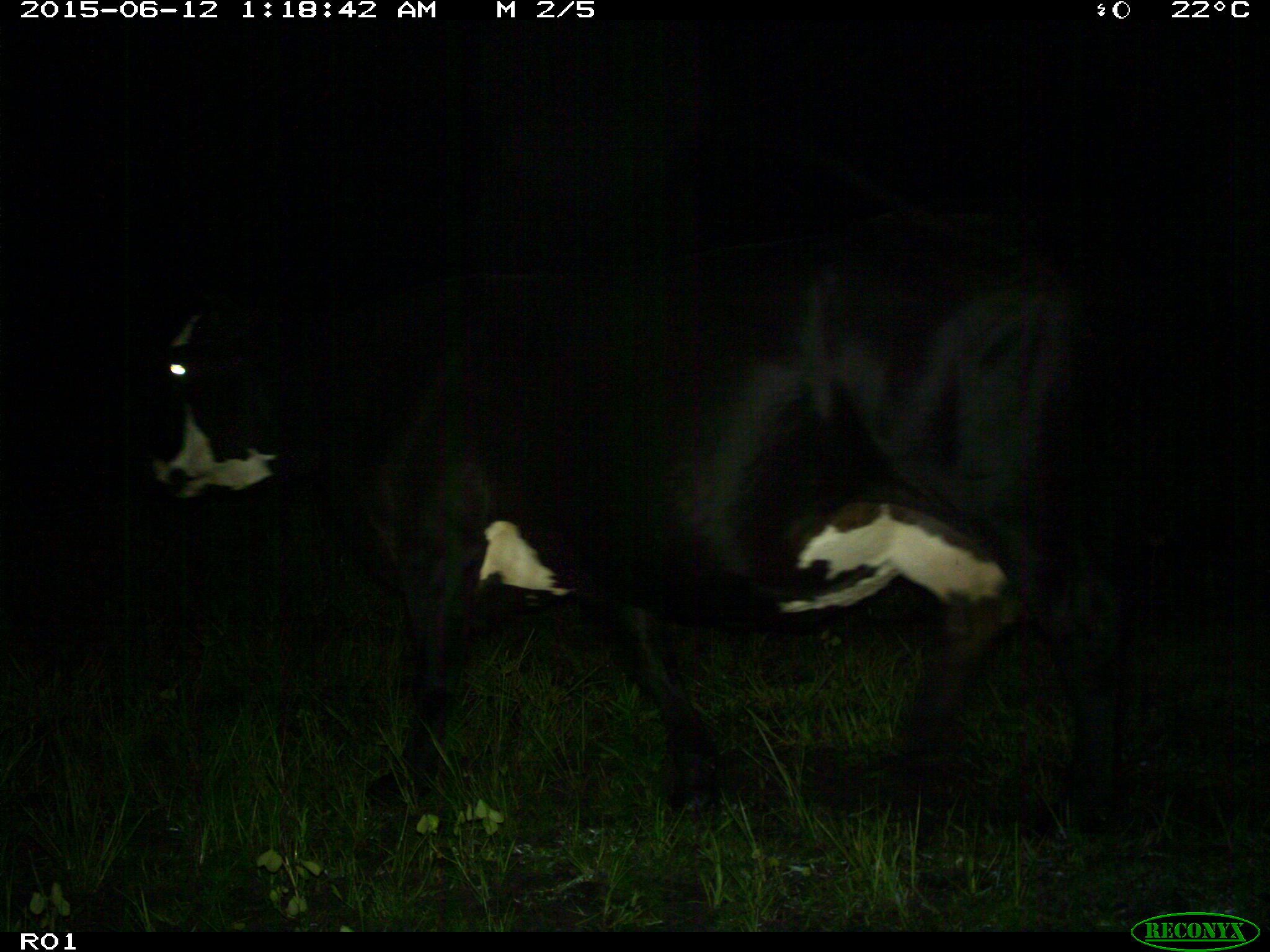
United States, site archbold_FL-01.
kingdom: Animalia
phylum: Chordata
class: Mammalia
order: Artiodactyla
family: Bovidae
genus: Bos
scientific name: Bos taurus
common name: domestic cow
Bos taurus (domestic cow).